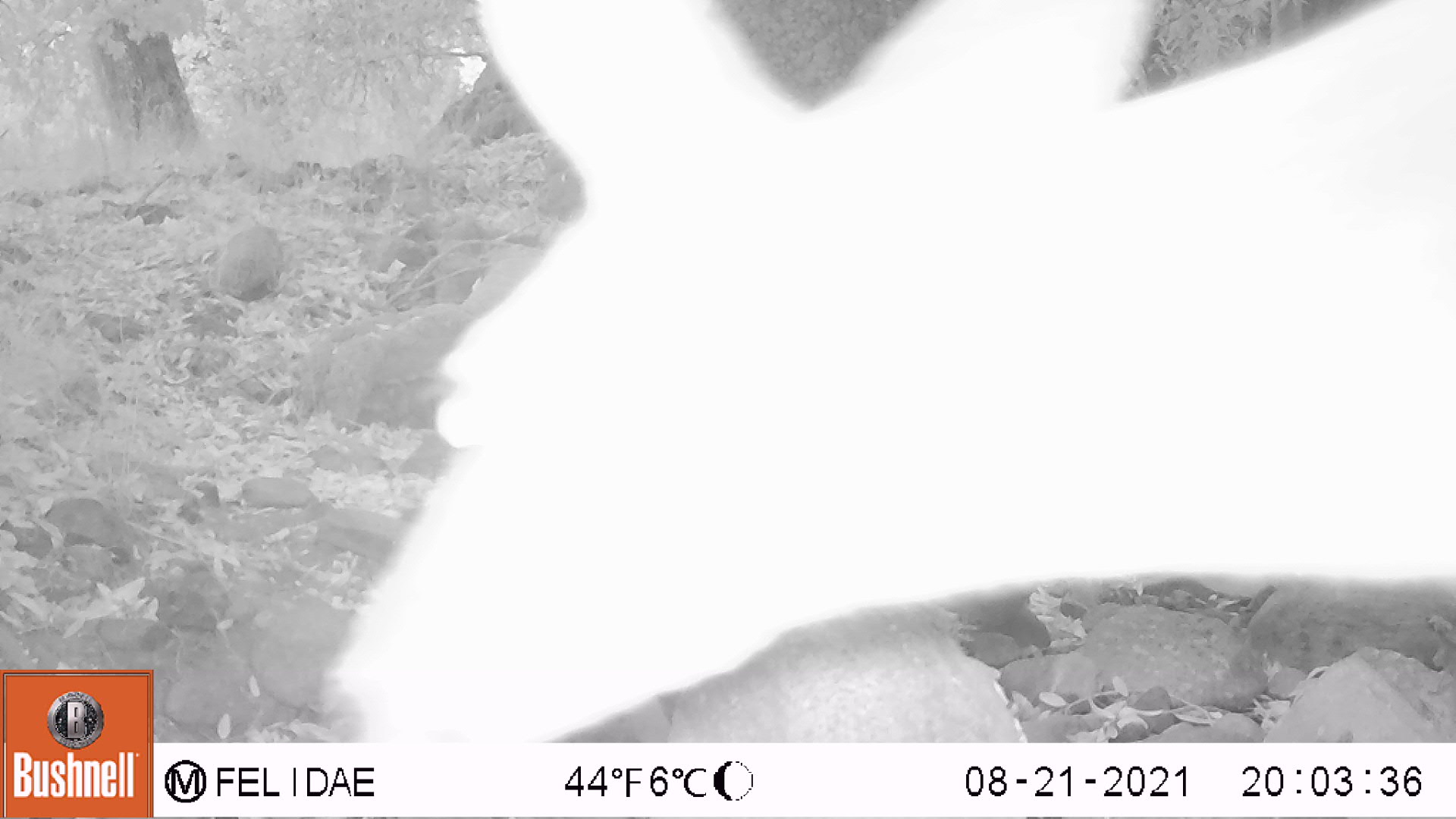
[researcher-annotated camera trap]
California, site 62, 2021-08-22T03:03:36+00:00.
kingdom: Animalia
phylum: Chordata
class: Mammalia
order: Artiodactyla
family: Cervidae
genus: Odocoileus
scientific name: Odocoileus hemionus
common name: mule deer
Mule deer (Odocoileus hemionus).